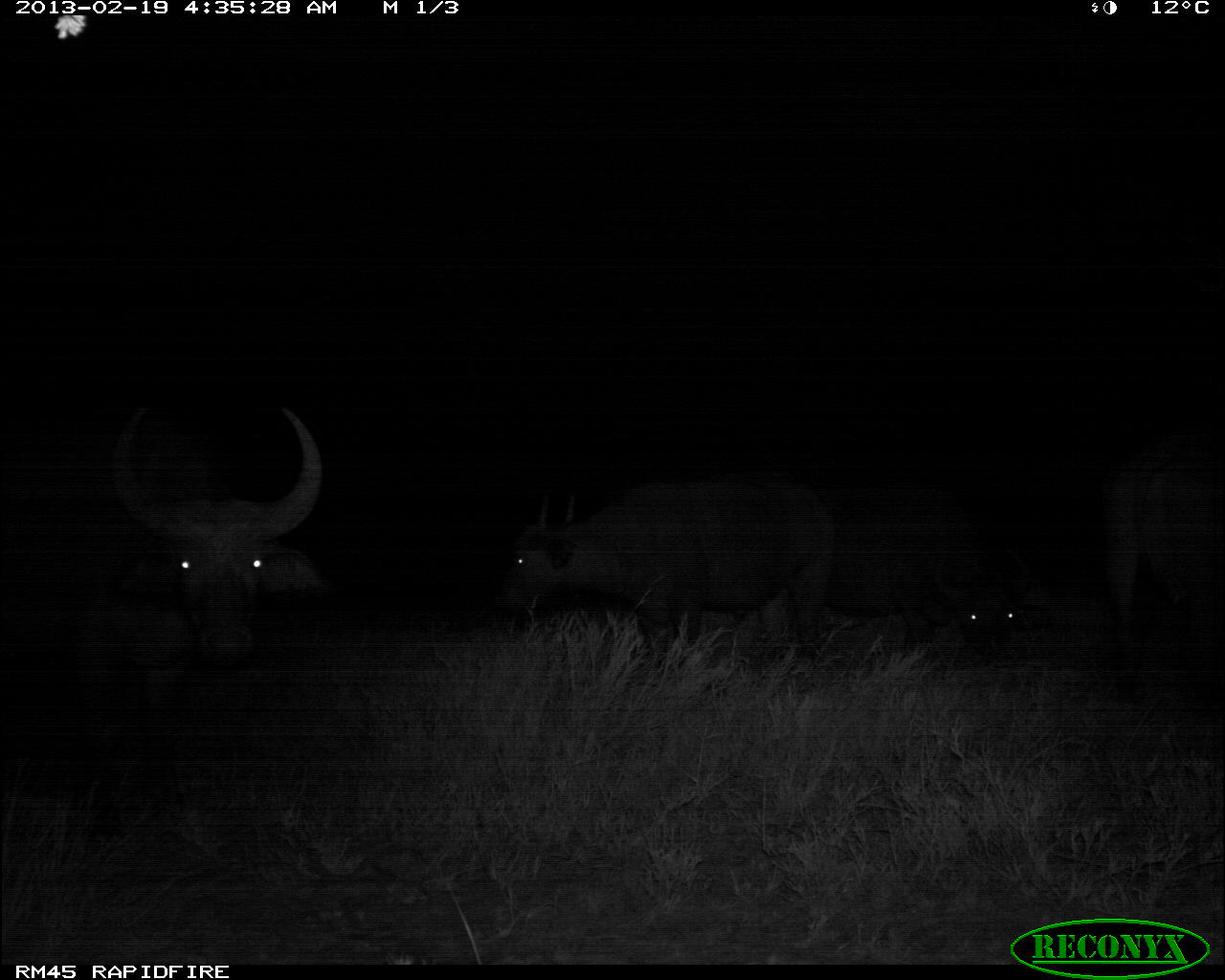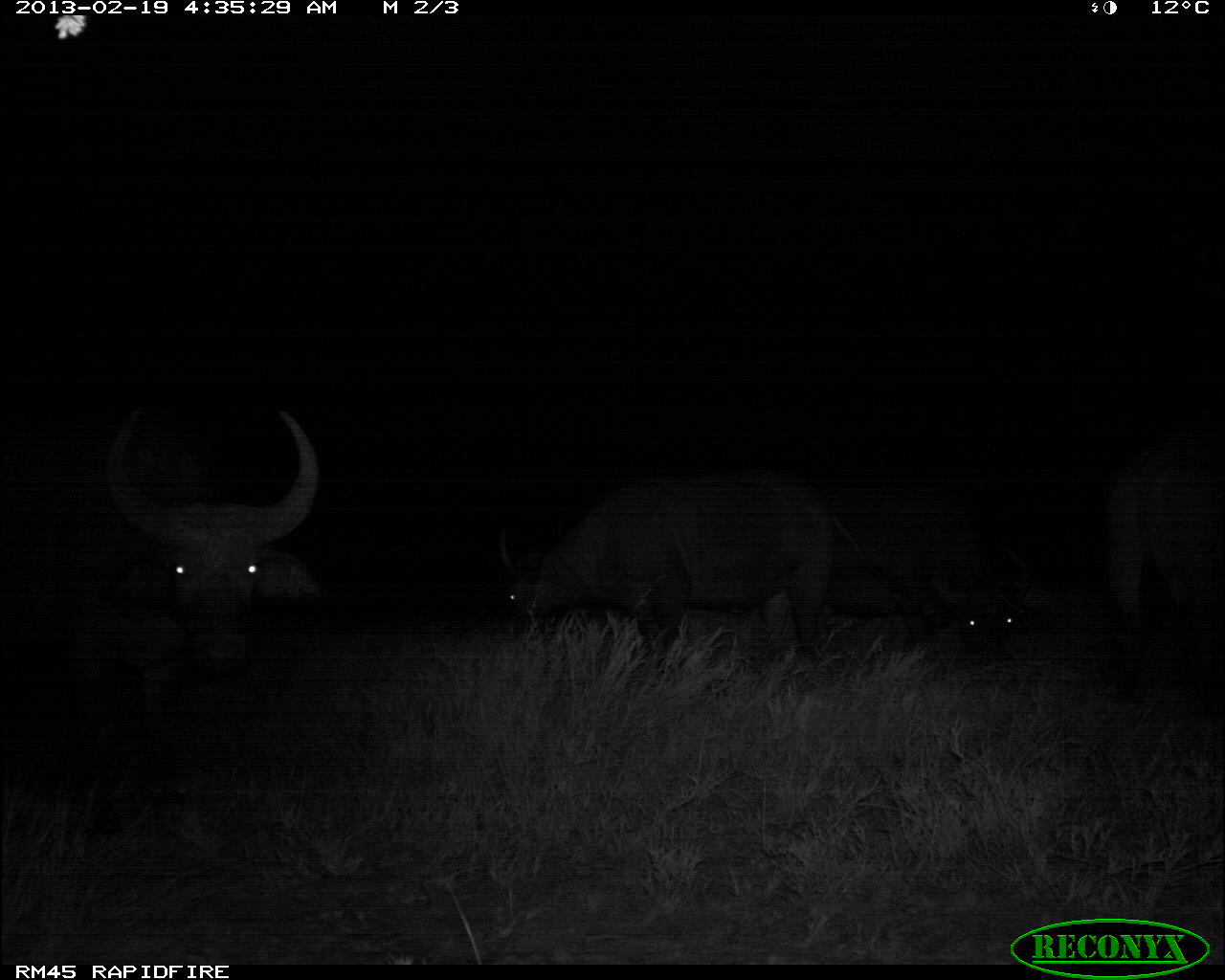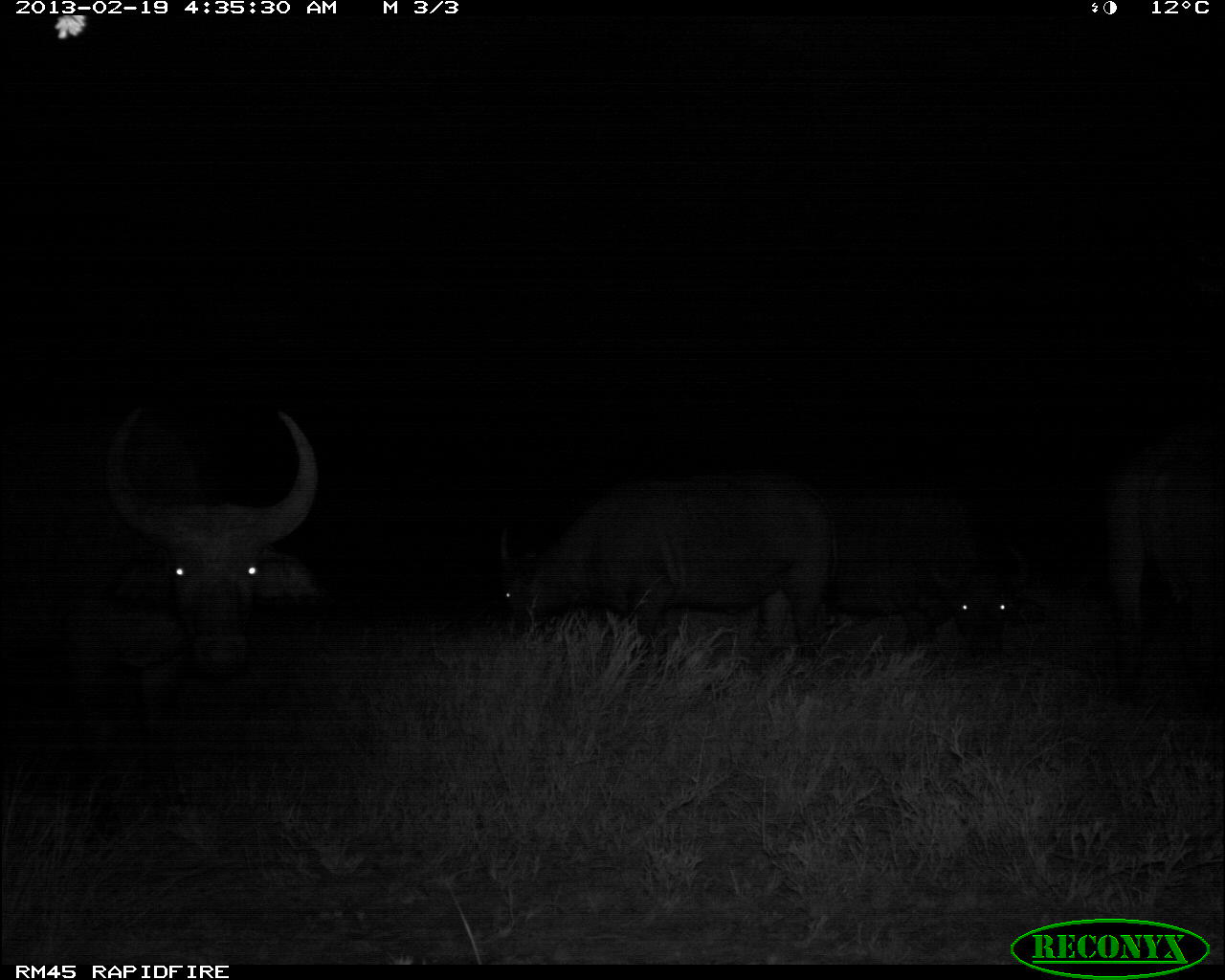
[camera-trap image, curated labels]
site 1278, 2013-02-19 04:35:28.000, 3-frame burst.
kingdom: Animalia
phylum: Chordata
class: Mammalia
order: Artiodactyla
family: Bovidae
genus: Syncerus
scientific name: Syncerus caffer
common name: african buffalo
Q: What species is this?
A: Syncerus caffer (african buffalo).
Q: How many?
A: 4.